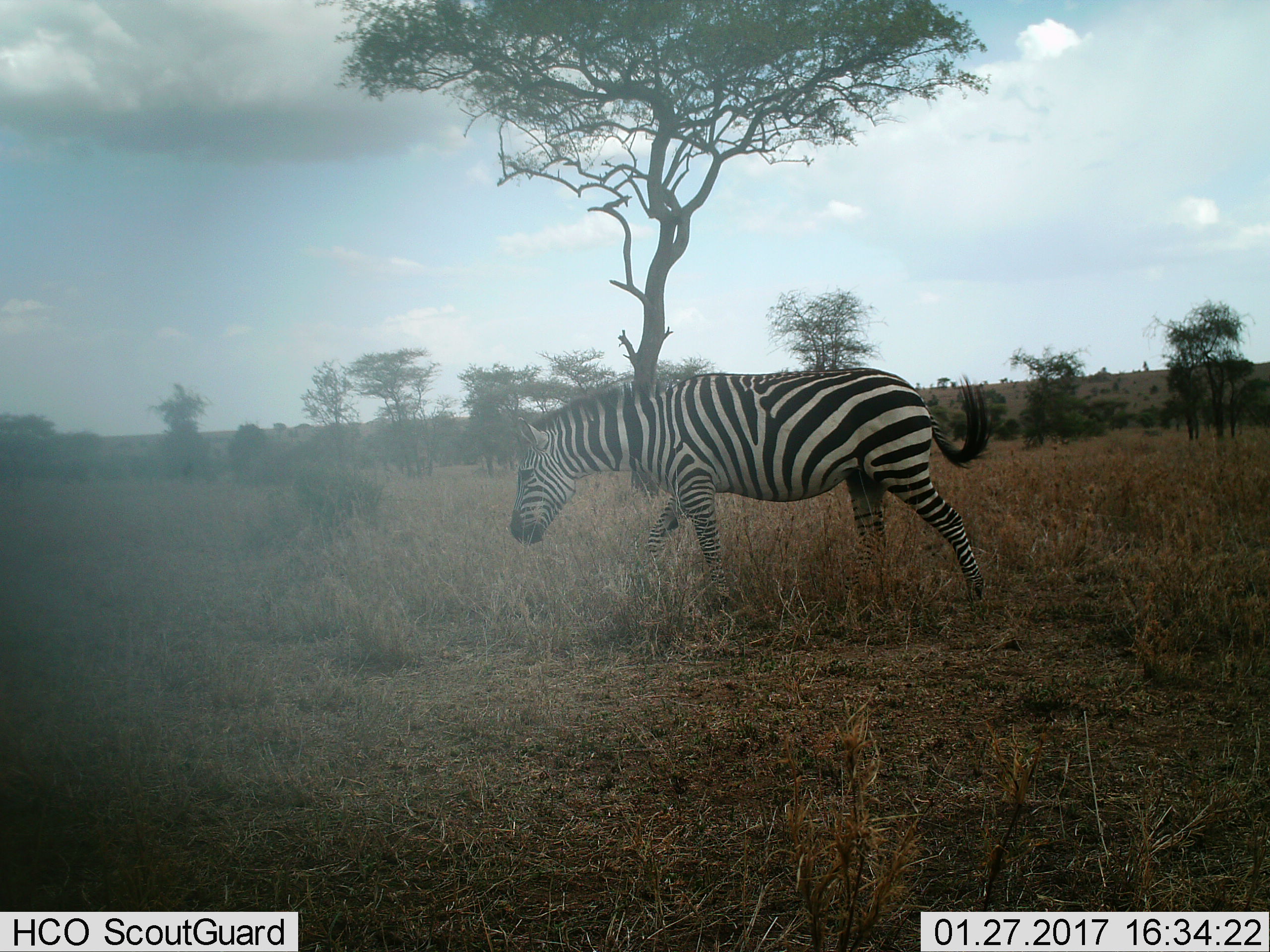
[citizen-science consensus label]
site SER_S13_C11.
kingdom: Animalia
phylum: Chordata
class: Mammalia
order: Perissodactyla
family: Equidae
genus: Equus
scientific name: Equus quagga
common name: plains zebra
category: zebraplains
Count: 1.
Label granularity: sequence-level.